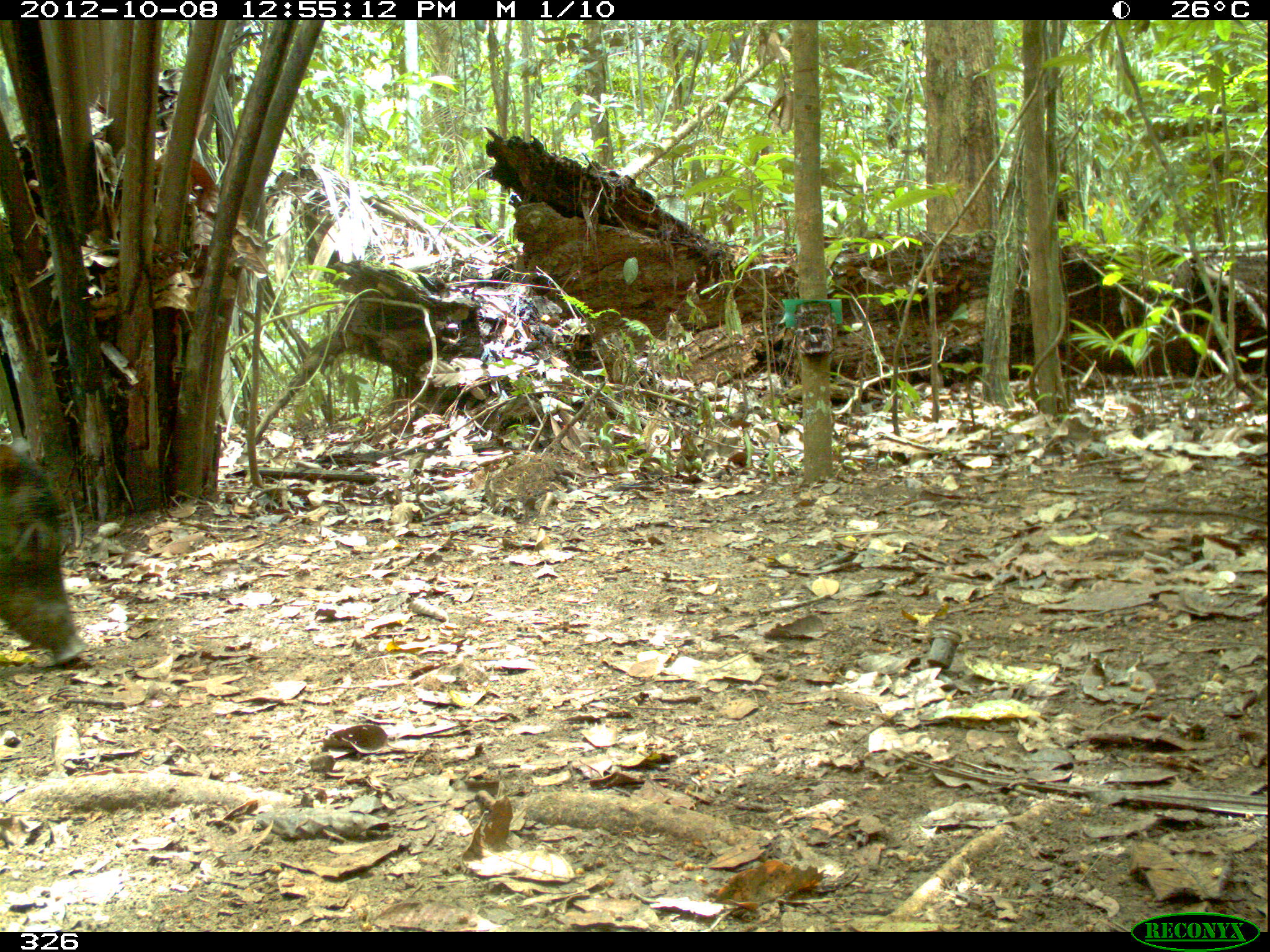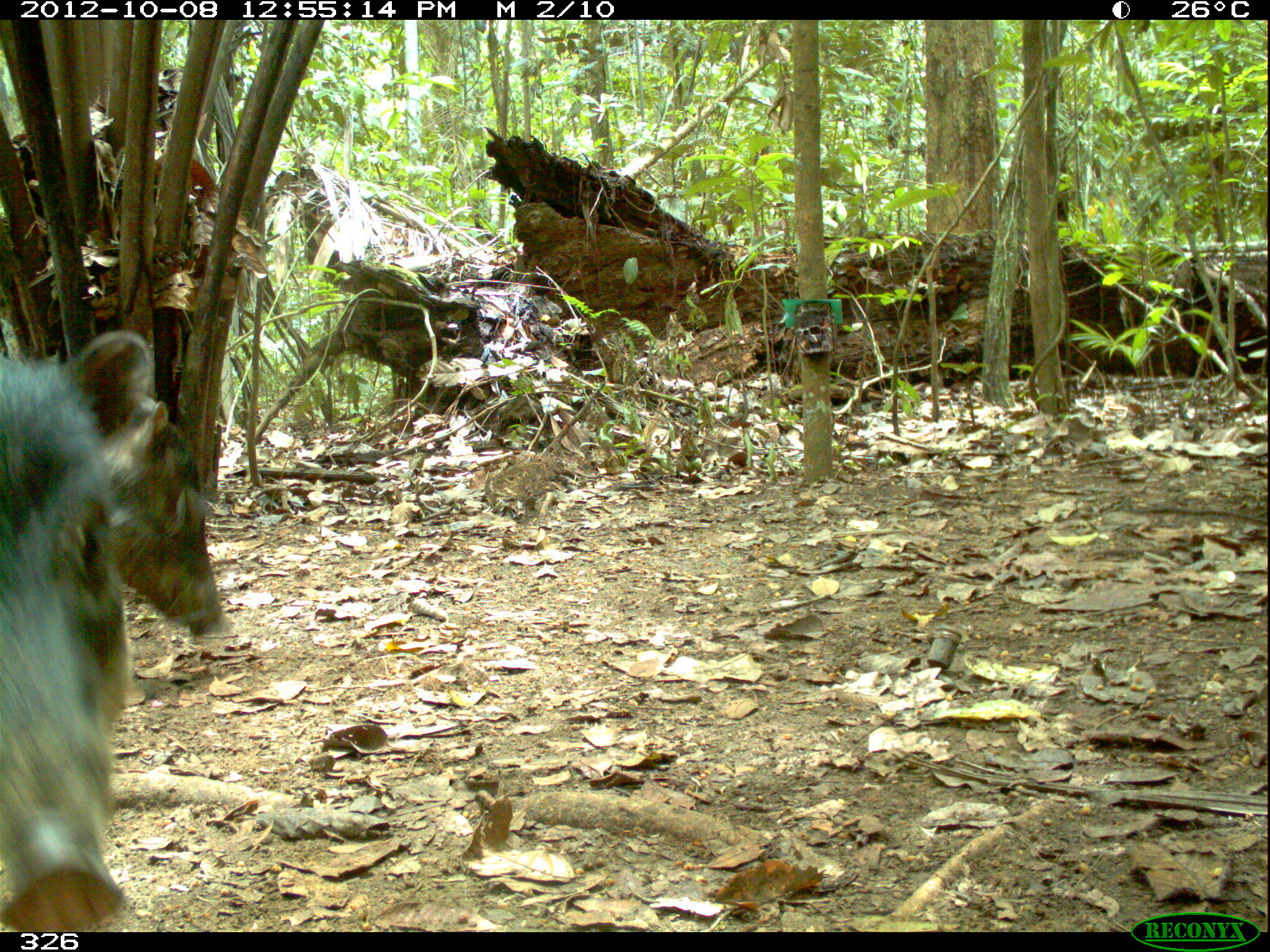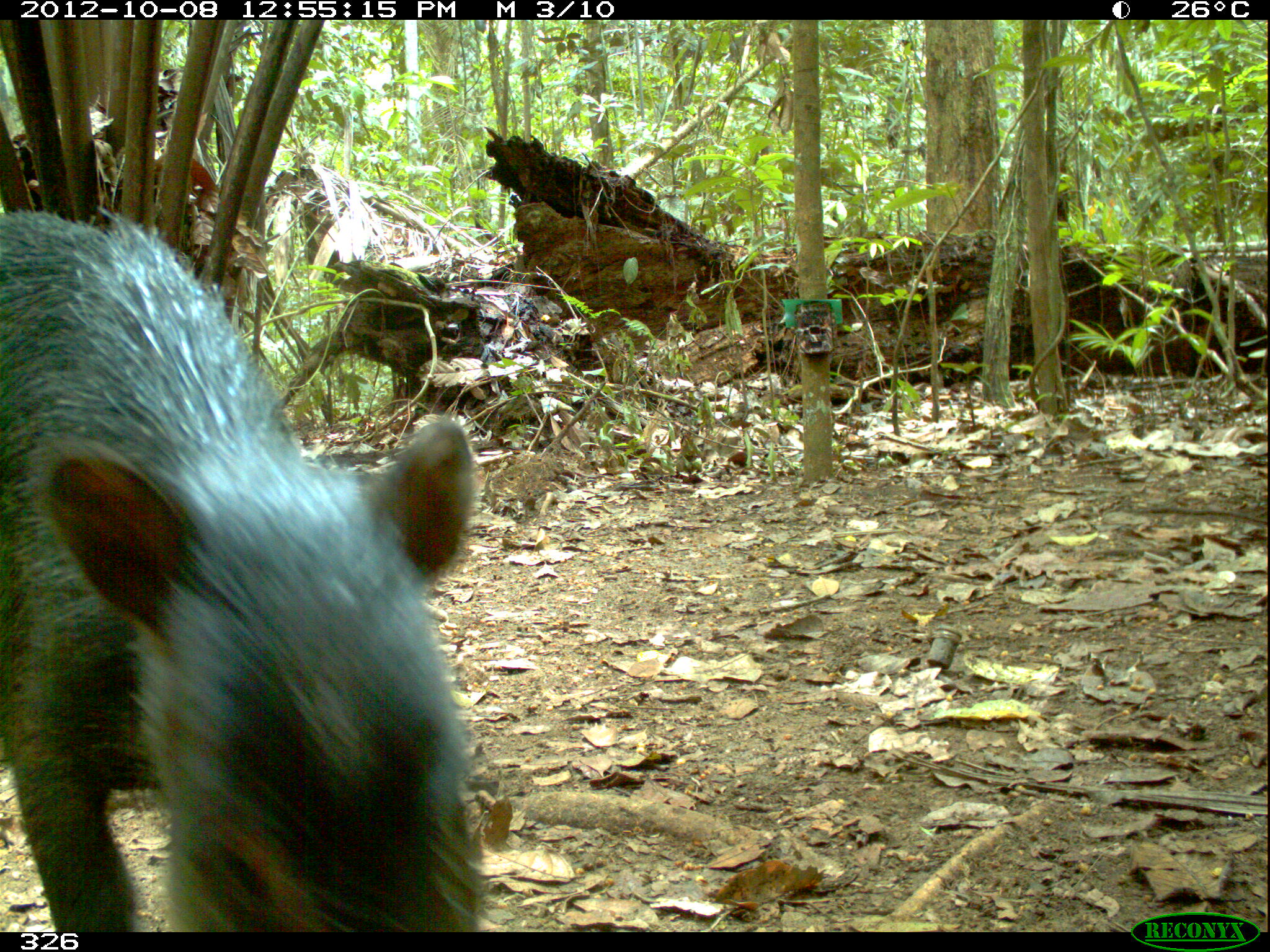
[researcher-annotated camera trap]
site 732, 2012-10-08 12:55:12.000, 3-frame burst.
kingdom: Animalia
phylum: Chordata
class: Mammalia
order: Artiodactyla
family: Tayassuidae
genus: Tayassu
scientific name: Tayassu pecari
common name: white-lipped peccary